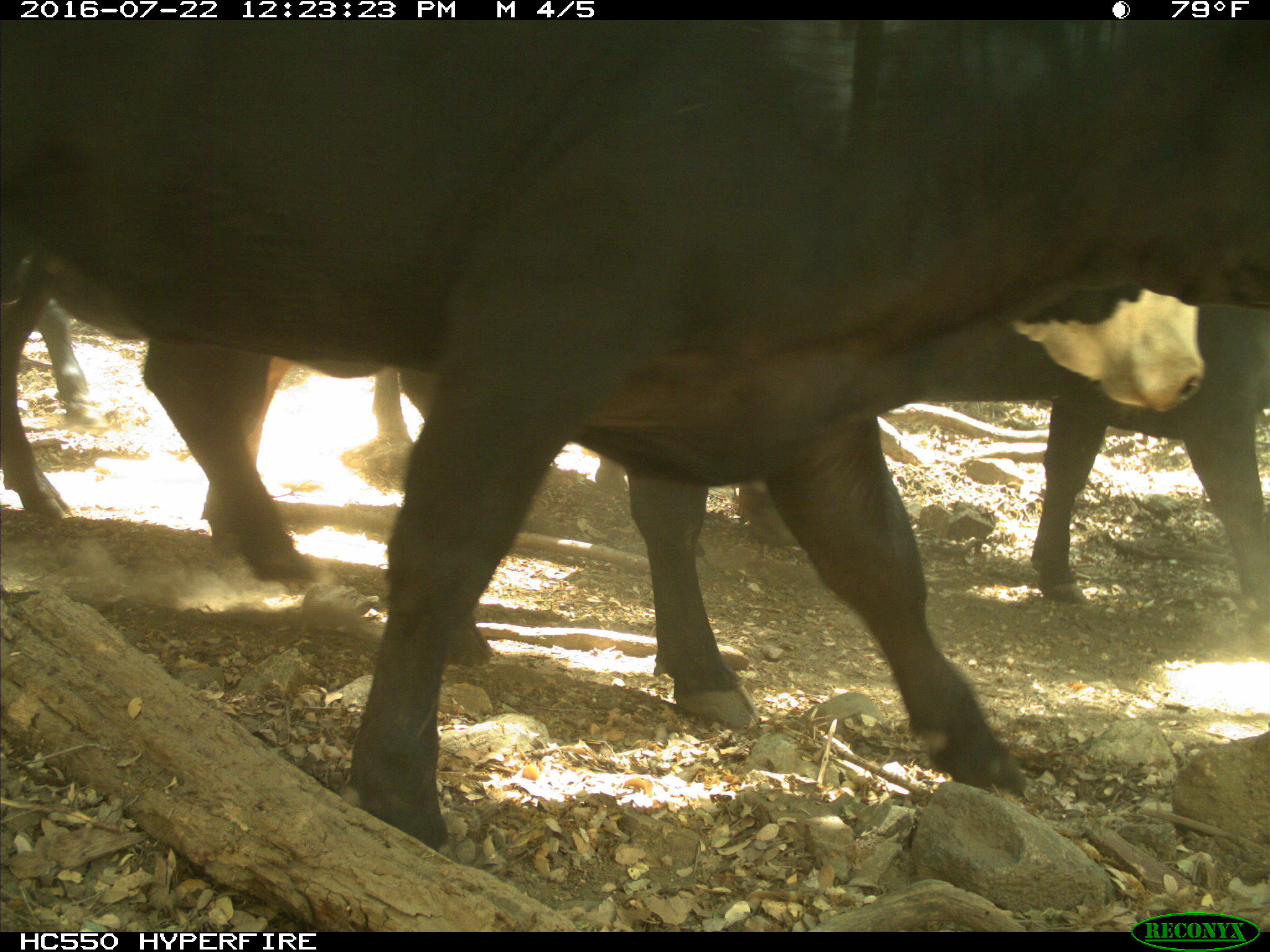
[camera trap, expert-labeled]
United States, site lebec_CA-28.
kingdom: Animalia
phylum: Chordata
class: Mammalia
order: Artiodactyla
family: Bovidae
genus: Bos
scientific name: Bos taurus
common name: domestic cow